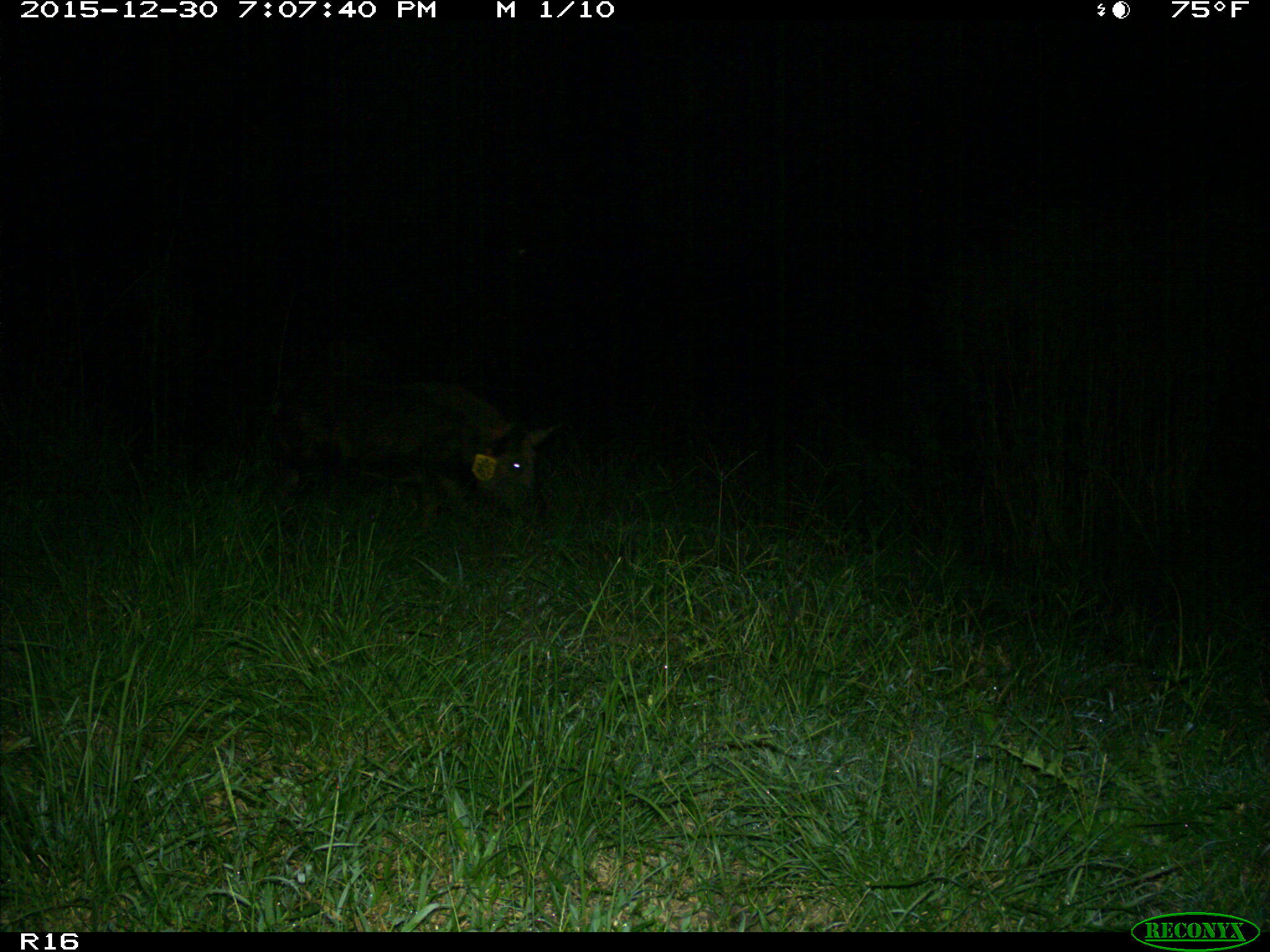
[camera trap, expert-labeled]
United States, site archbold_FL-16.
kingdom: Animalia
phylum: Chordata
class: Mammalia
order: Artiodactyla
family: Suidae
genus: Sus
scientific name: Sus scrofa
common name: wild boar